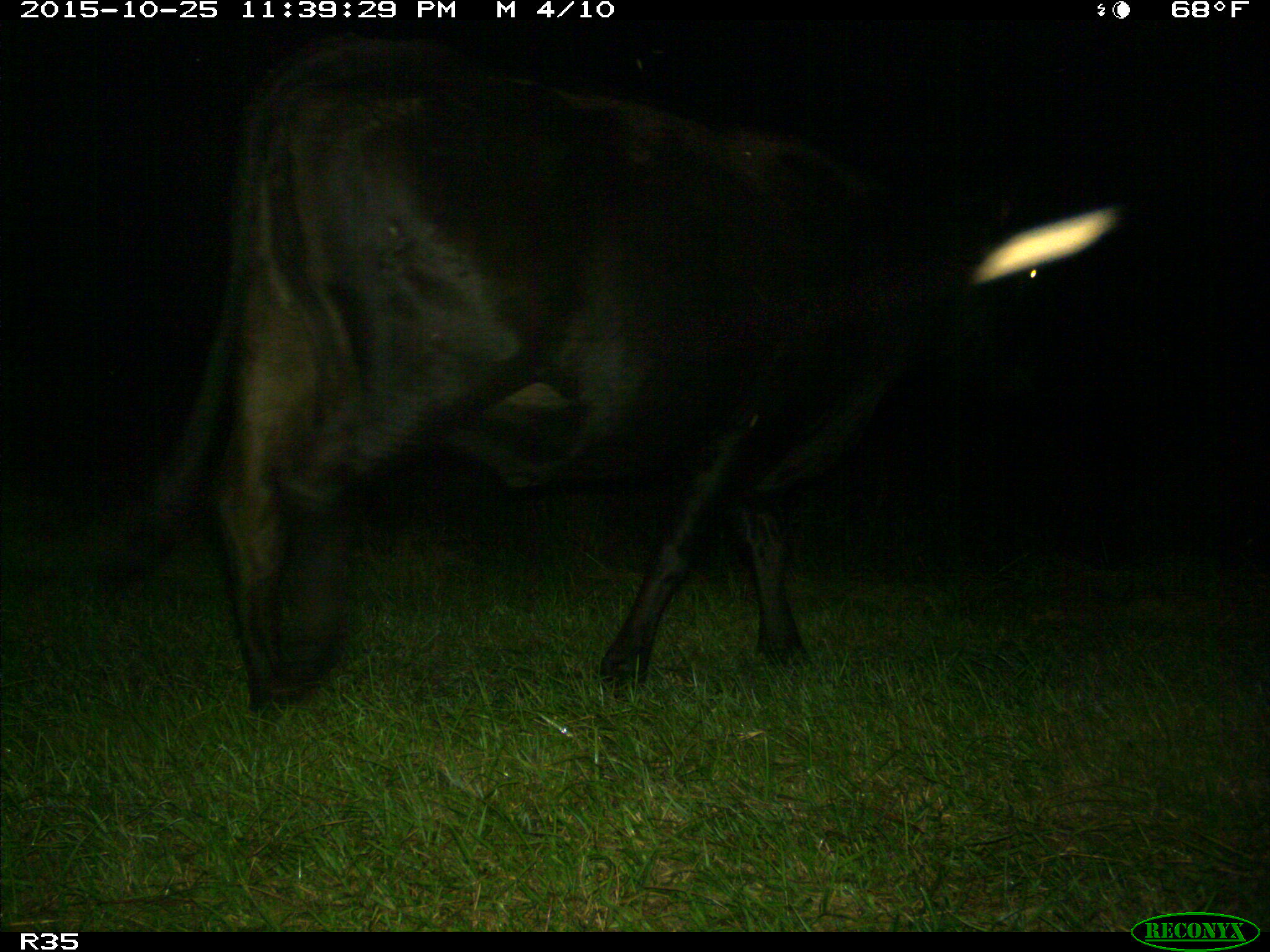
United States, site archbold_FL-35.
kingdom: Animalia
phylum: Chordata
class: Mammalia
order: Artiodactyla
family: Bovidae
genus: Bos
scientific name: Bos taurus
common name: domestic cow